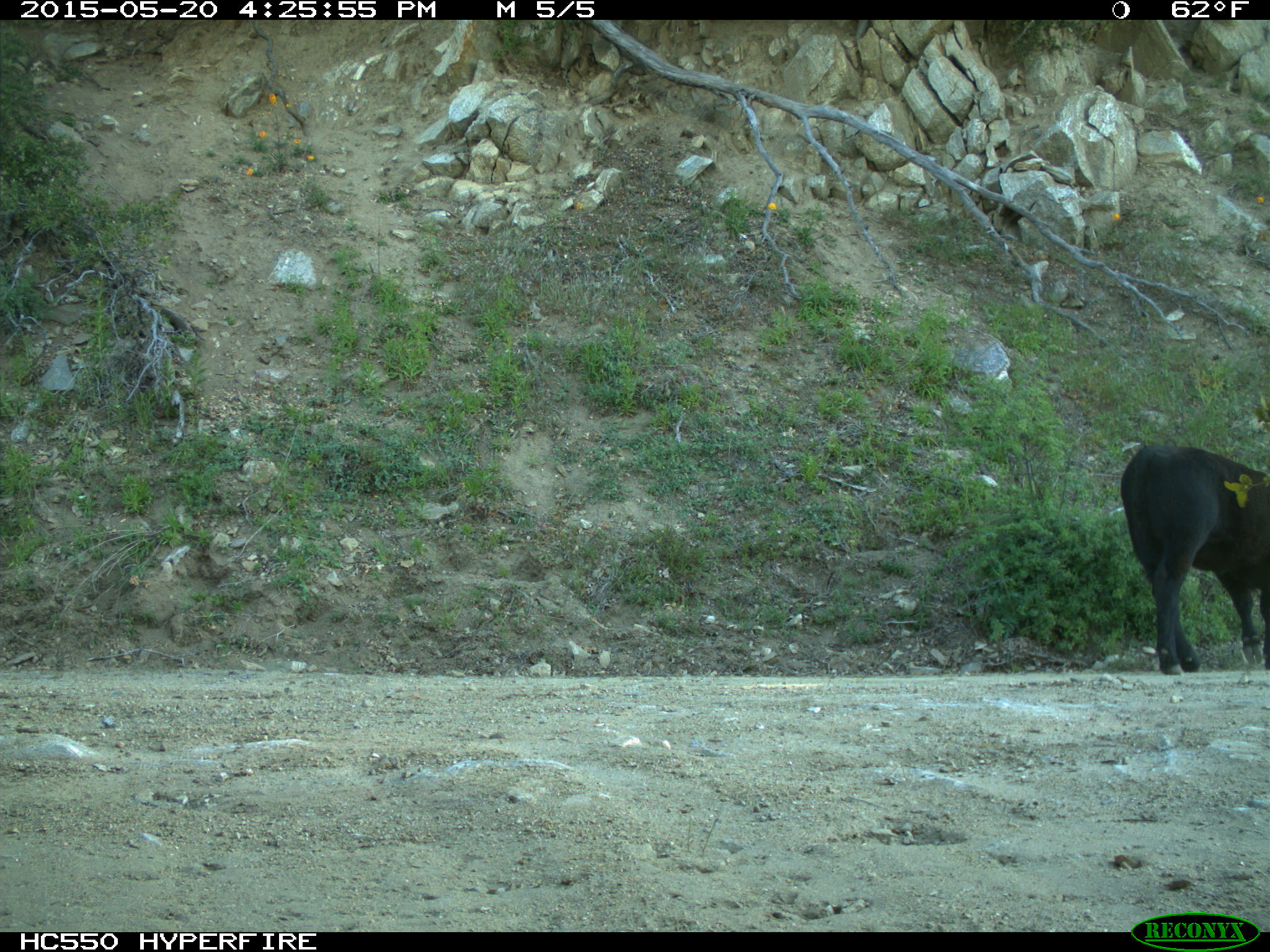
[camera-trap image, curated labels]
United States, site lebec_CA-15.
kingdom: Animalia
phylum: Chordata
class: Mammalia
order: Artiodactyla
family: Bovidae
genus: Bos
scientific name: Bos taurus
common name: domestic cow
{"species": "Bos taurus (domestic cow)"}